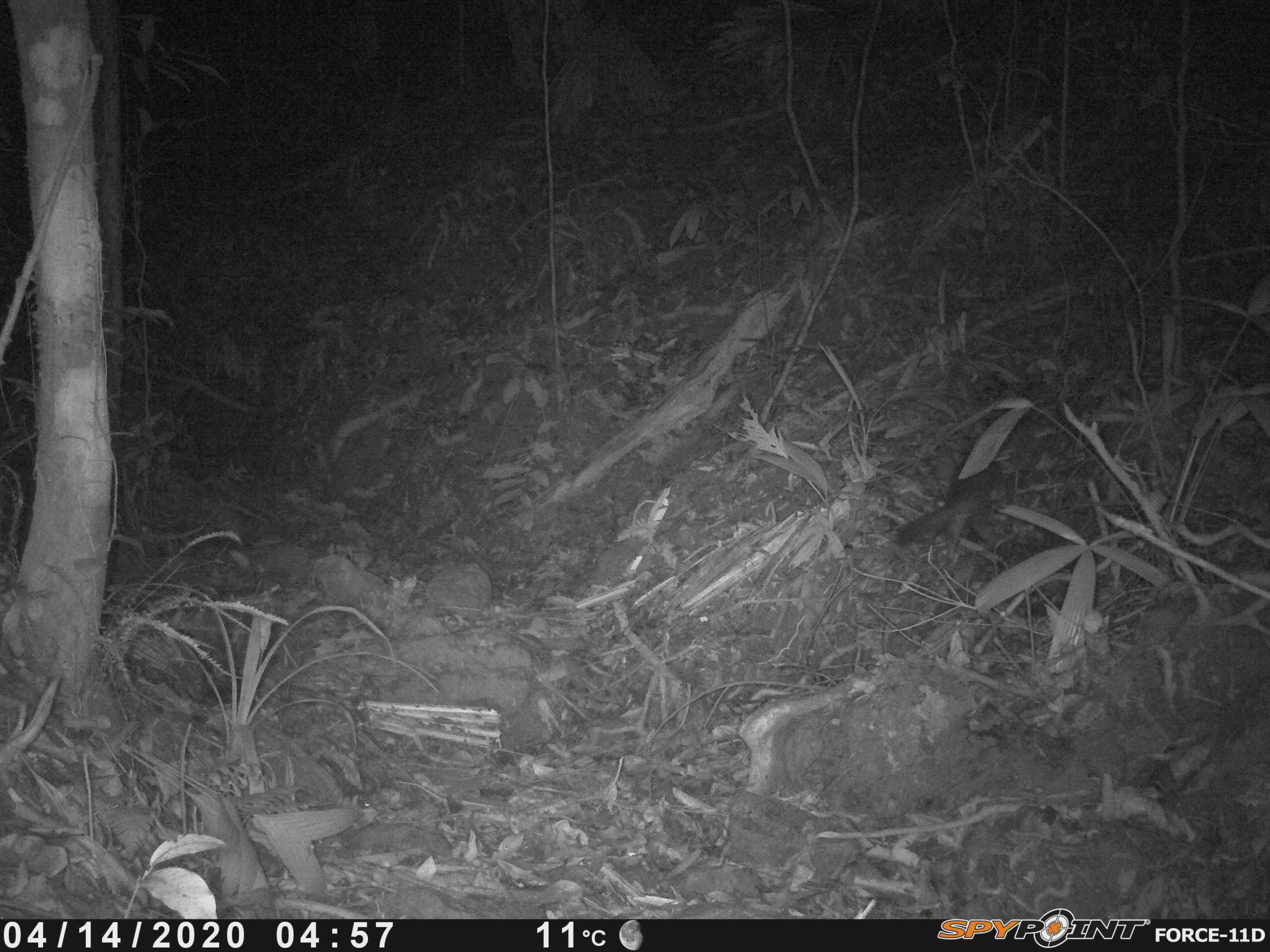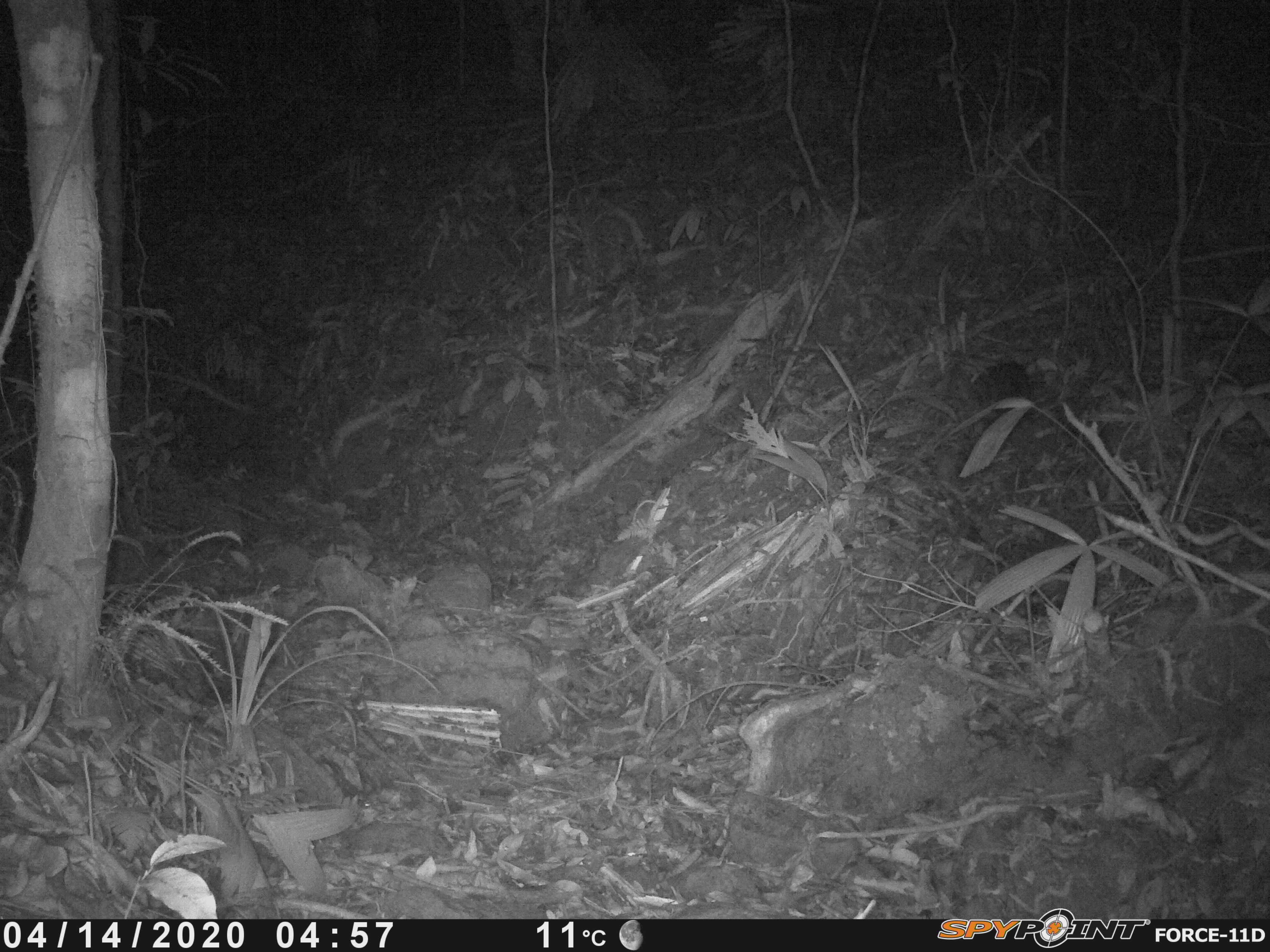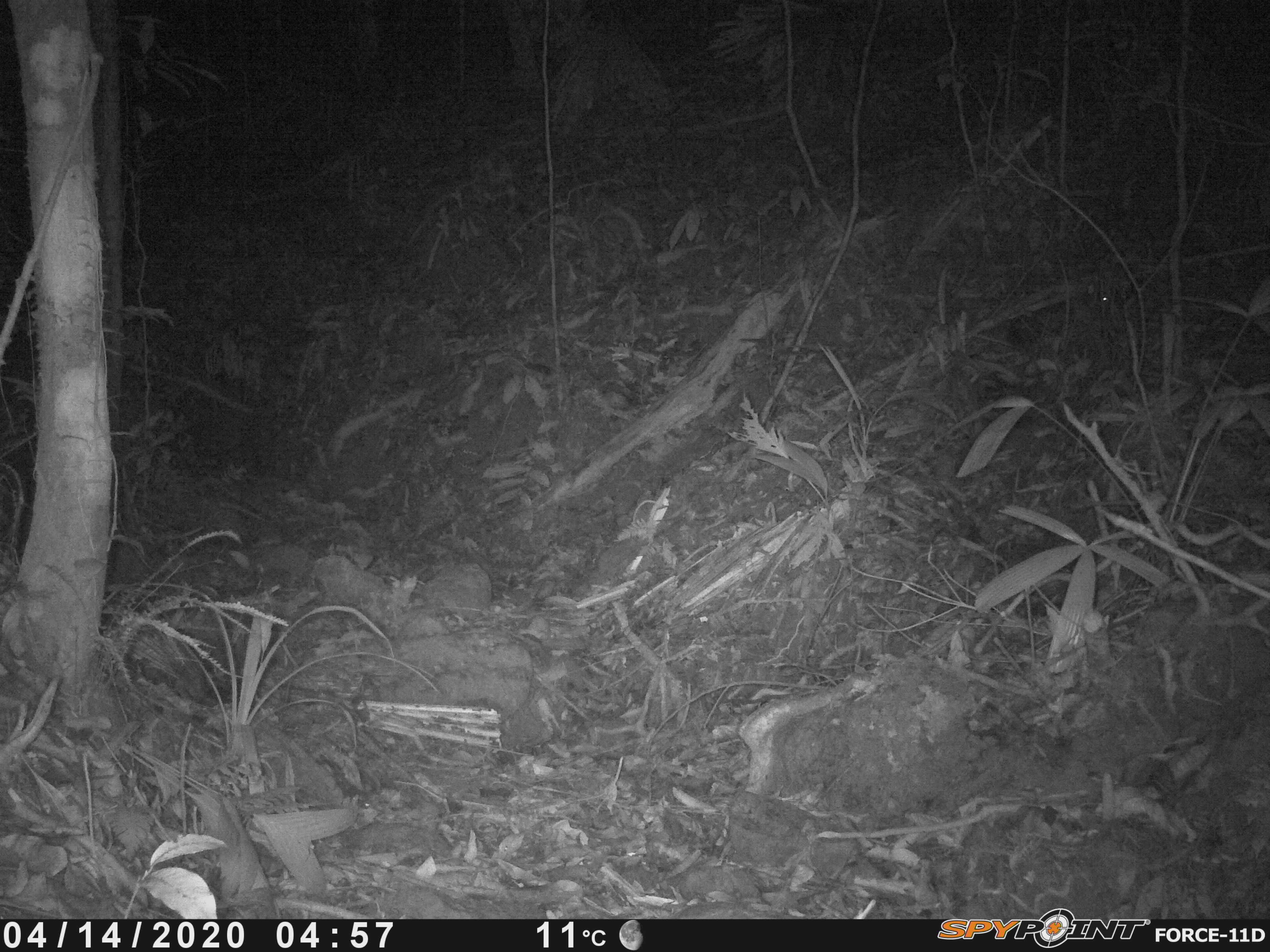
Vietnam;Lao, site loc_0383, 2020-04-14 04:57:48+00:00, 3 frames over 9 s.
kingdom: Animalia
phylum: Chordata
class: Mammalia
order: Carnivora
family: Mustelidae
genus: Melogale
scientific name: Melogale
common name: ferret badger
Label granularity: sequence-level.